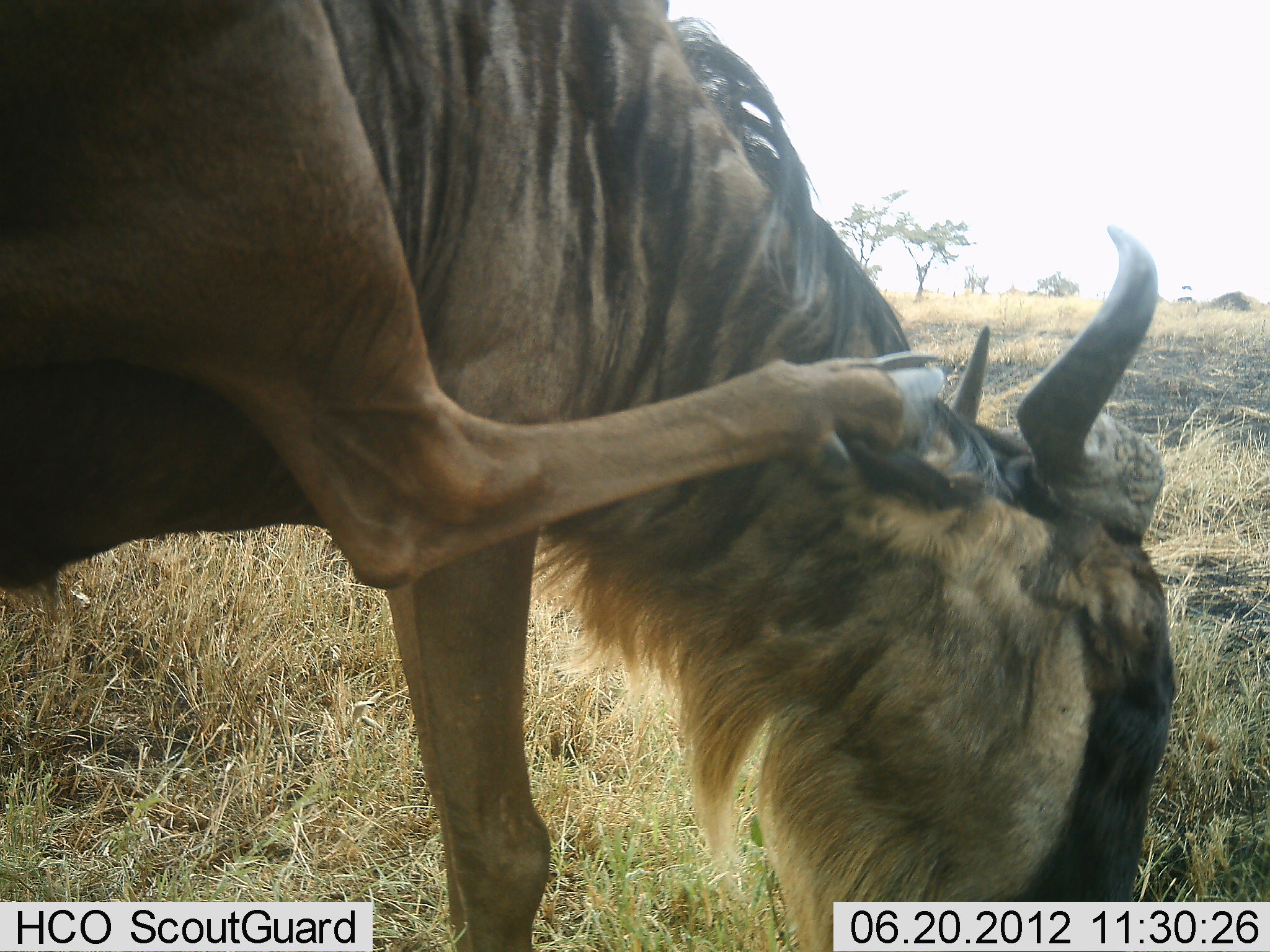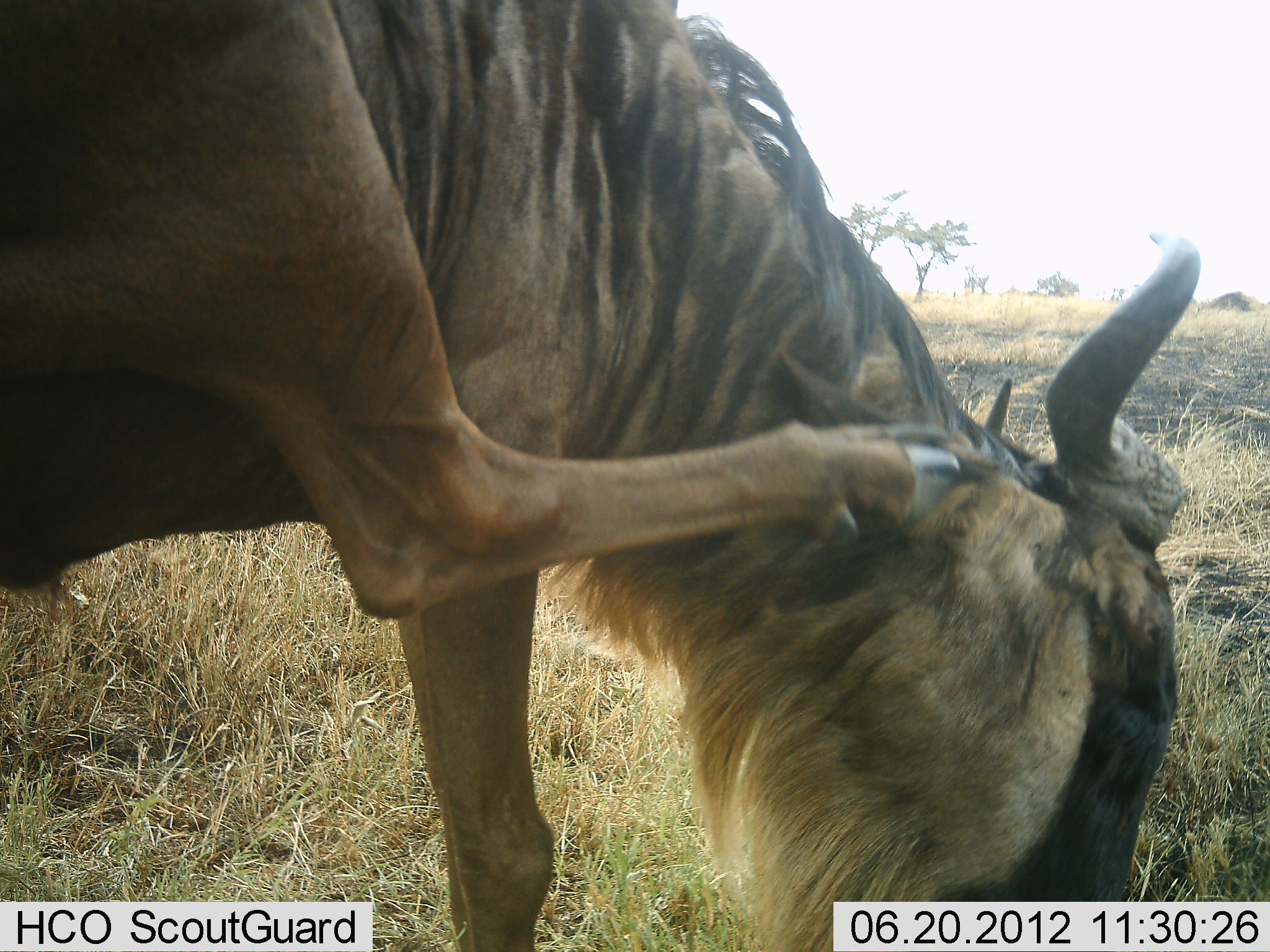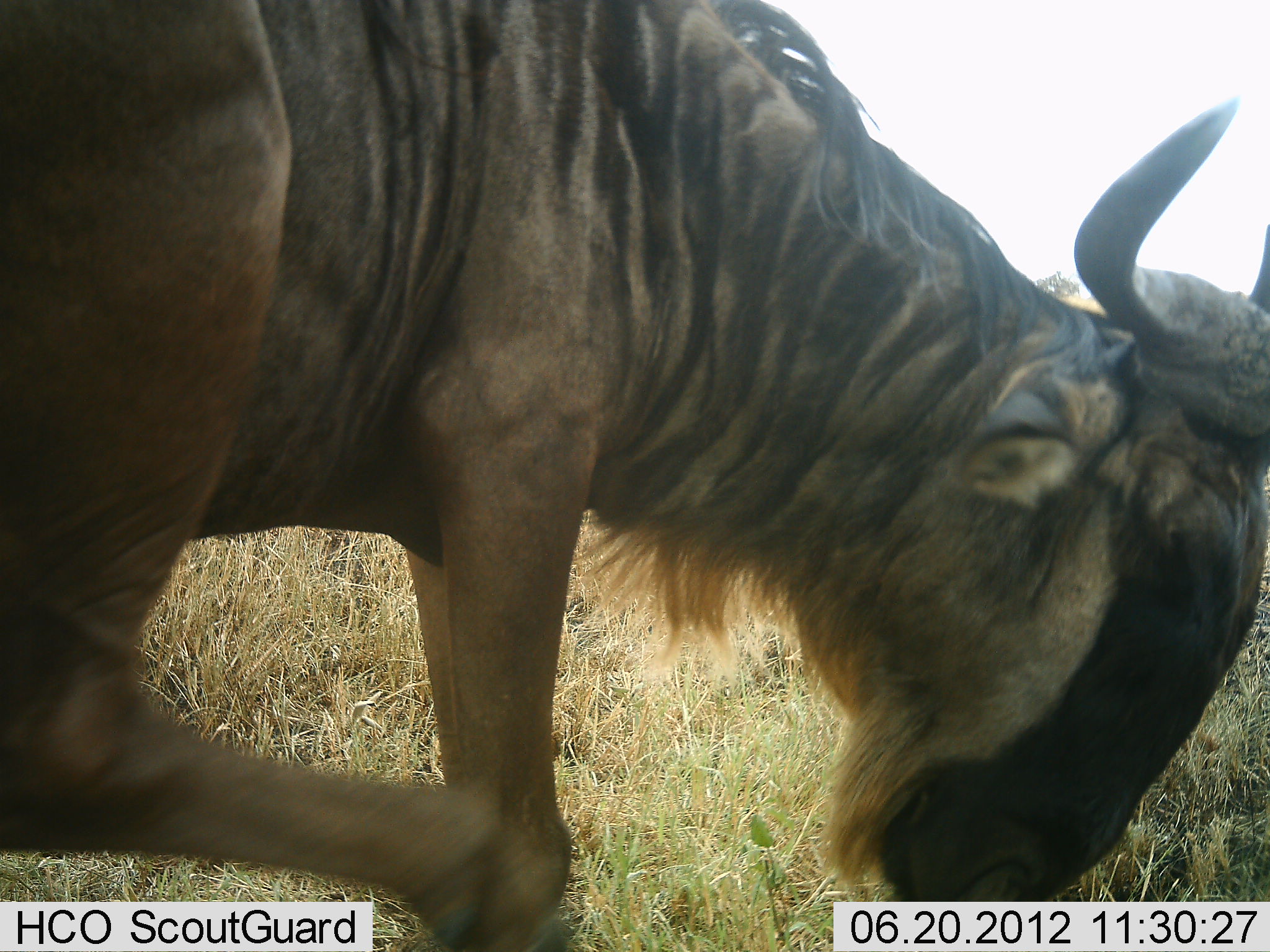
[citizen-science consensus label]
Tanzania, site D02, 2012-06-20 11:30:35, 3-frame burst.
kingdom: Animalia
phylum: Chordata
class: Mammalia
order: Artiodactyla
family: Bovidae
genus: Connochaetes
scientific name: Connochaetes taurinus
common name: blue wildebeest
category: wildebeest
Wildebeest (blue wildebeest) (Connochaetes taurinus), count 1. Behavior (volunteer vote fractions): standing 100%, resting 0%, moving 0%, interacting 10%. Young present (vote fraction): 0%. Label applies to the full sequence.